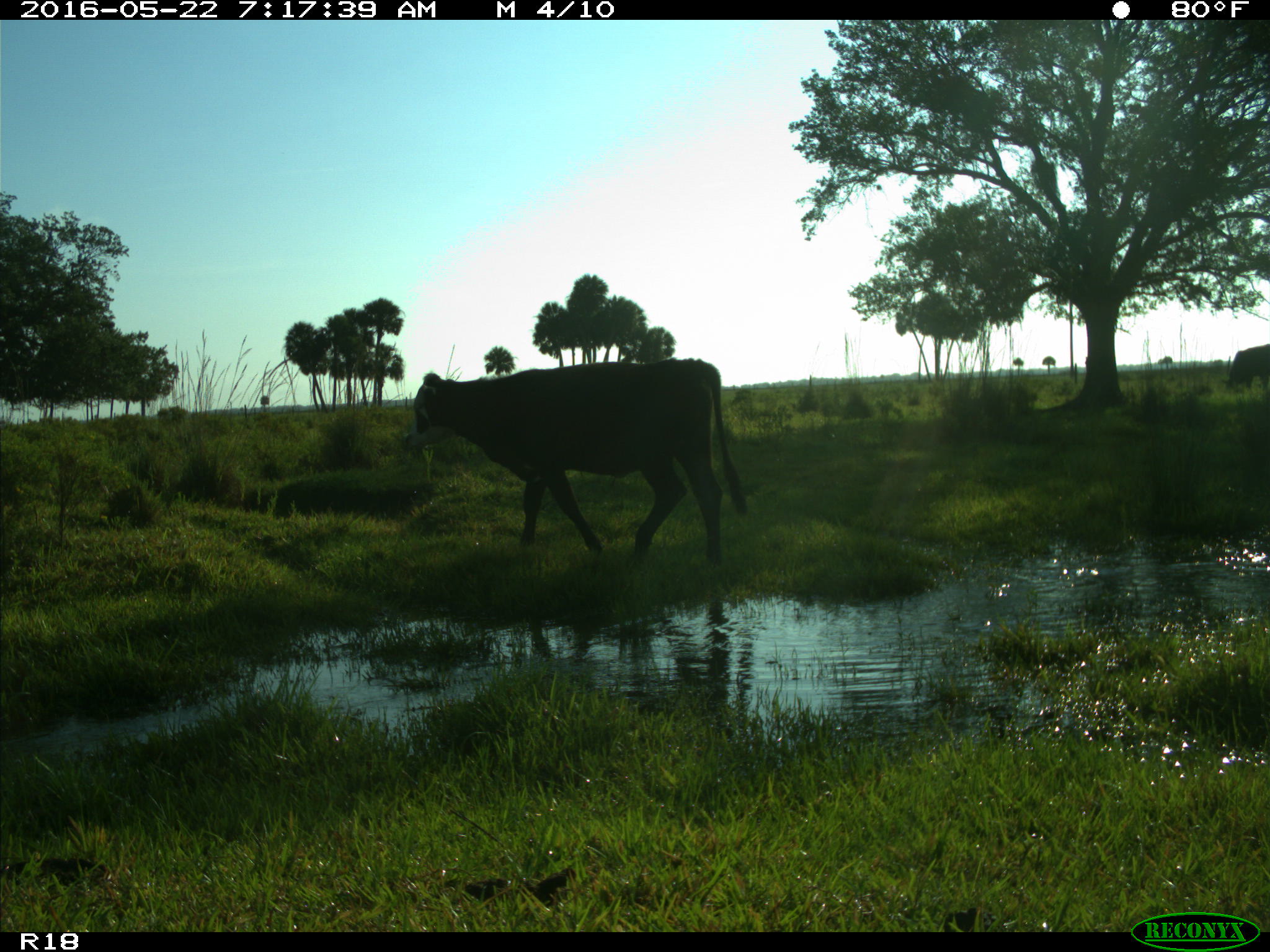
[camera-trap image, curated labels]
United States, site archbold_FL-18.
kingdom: Animalia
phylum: Chordata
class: Mammalia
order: Artiodactyla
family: Bovidae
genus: Bos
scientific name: Bos taurus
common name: domestic cow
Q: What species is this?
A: Bos taurus (domestic cow).